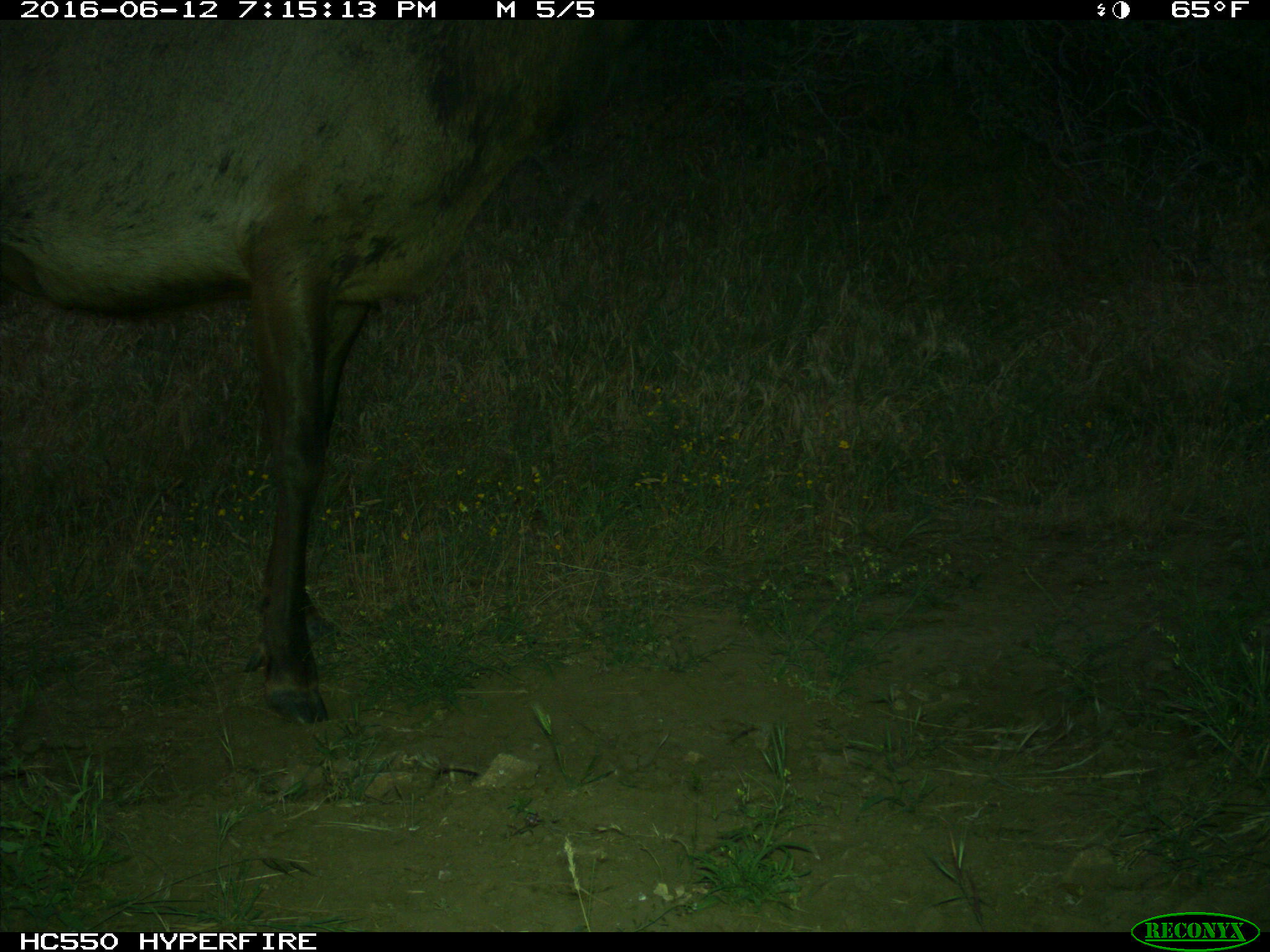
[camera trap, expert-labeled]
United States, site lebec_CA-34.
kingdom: Animalia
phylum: Chordata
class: Mammalia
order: Artiodactyla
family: Cervidae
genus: Cervus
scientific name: Cervus canadensis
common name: elk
Cervus canadensis (elk).